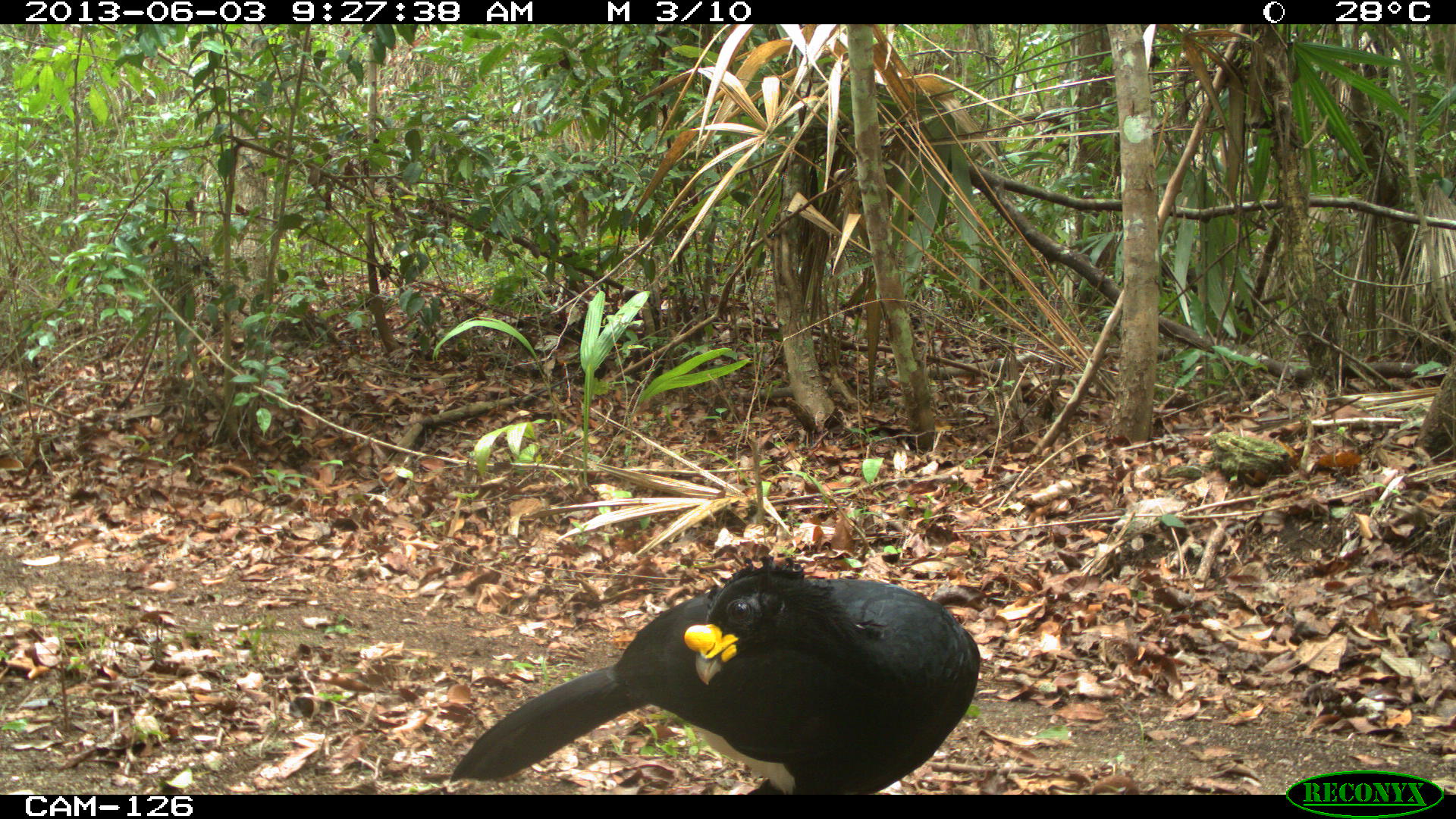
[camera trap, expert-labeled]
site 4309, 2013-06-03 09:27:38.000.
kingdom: Animalia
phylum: Chordata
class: Aves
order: Galliformes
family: Cracidae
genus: Crax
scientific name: Crax rubra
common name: great curassow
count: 1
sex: male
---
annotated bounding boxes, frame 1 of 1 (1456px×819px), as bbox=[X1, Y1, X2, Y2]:
crax rubra: bbox=[448, 556, 978, 791]